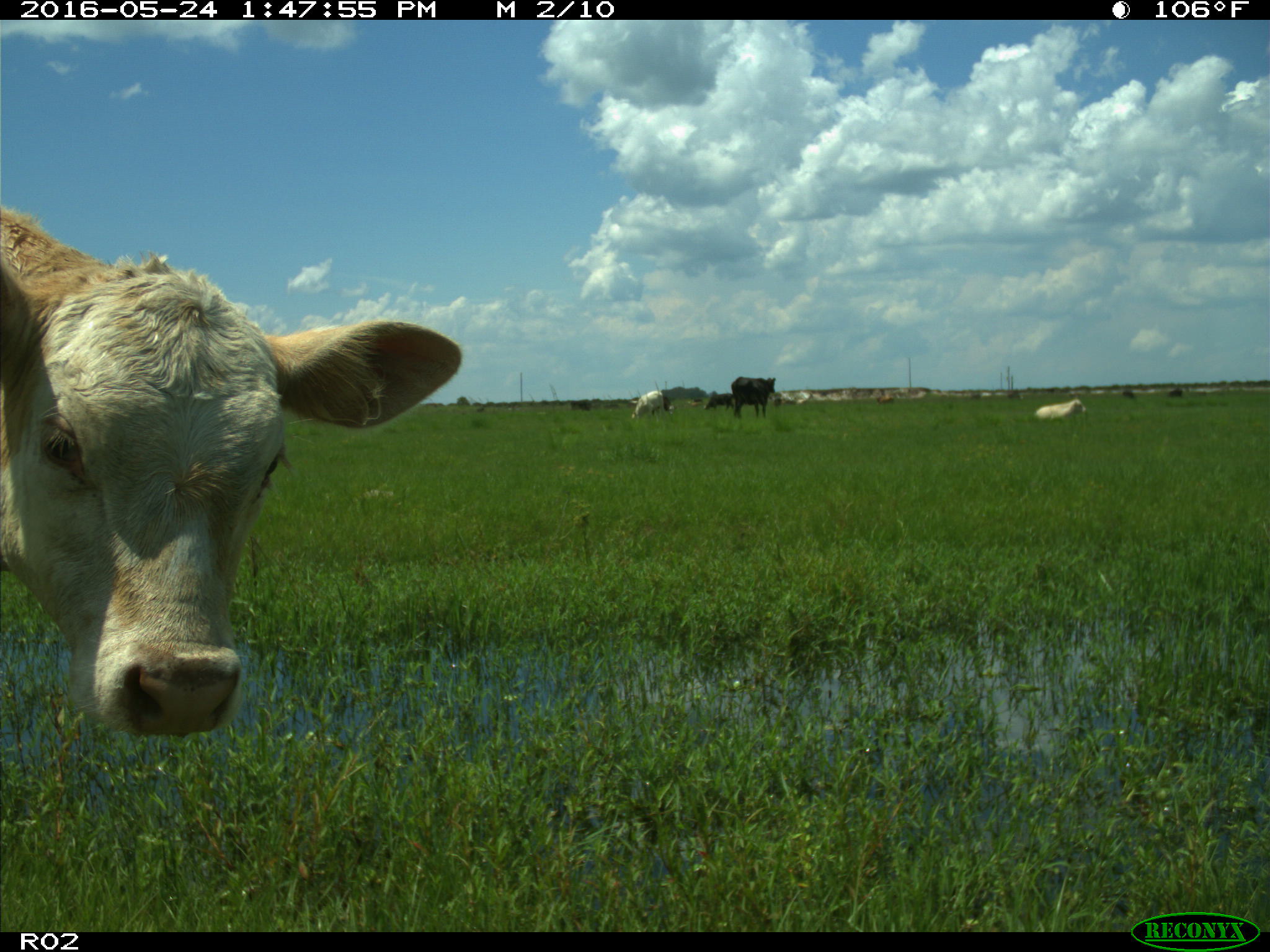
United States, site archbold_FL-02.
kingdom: Animalia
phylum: Chordata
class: Mammalia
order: Artiodactyla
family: Bovidae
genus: Bos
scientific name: Bos taurus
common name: domestic cow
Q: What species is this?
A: Bos taurus (domestic cow).